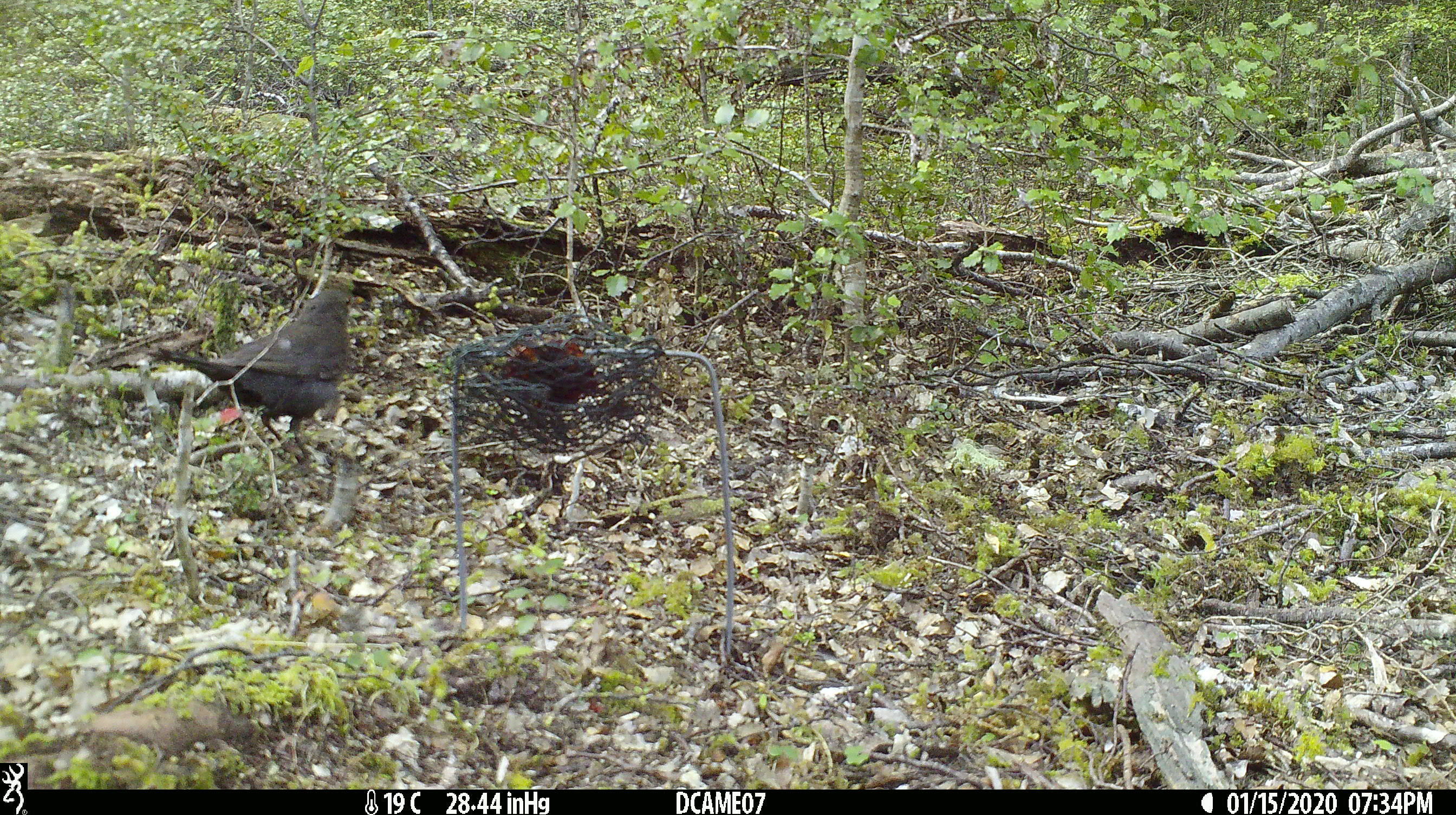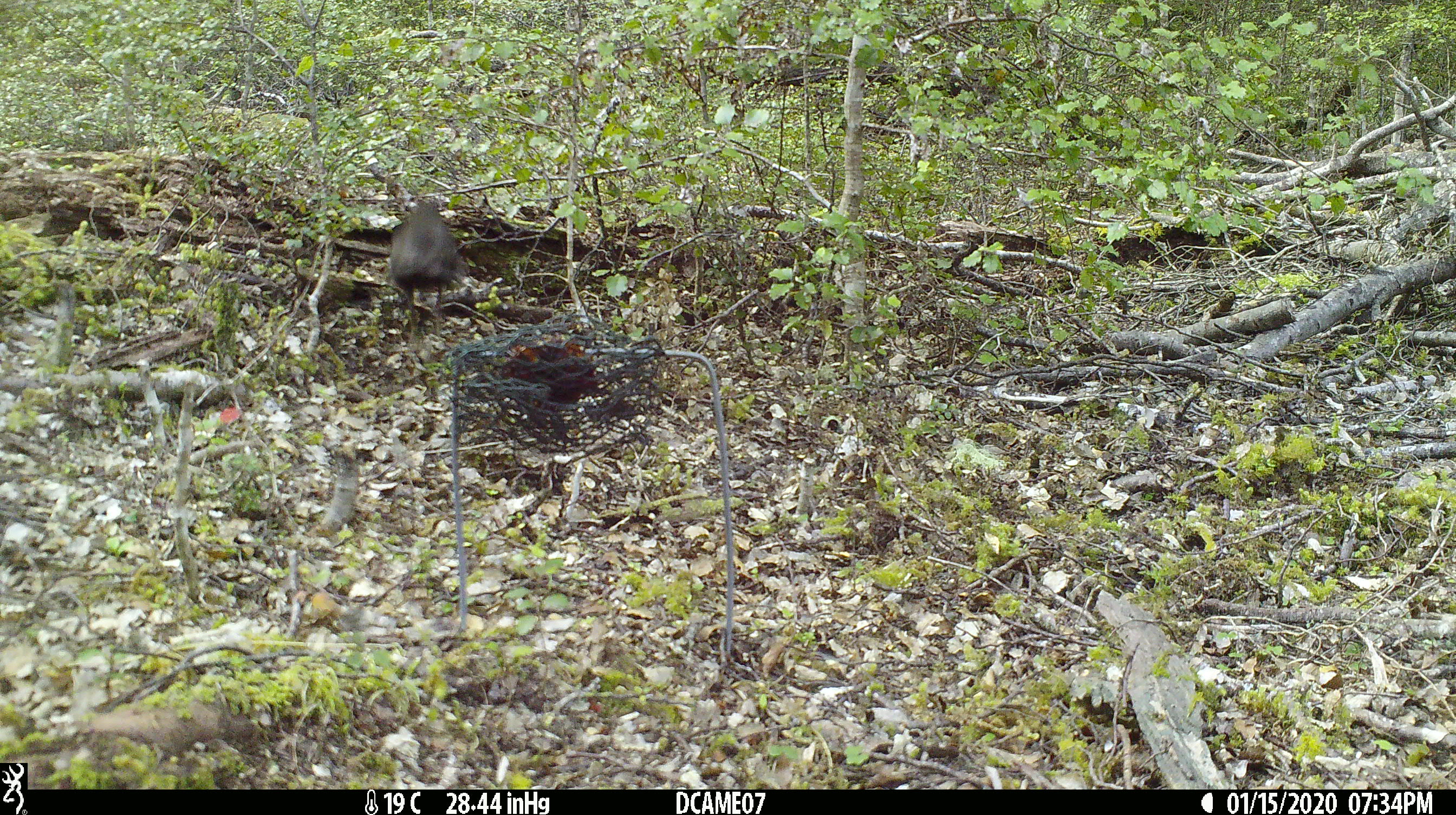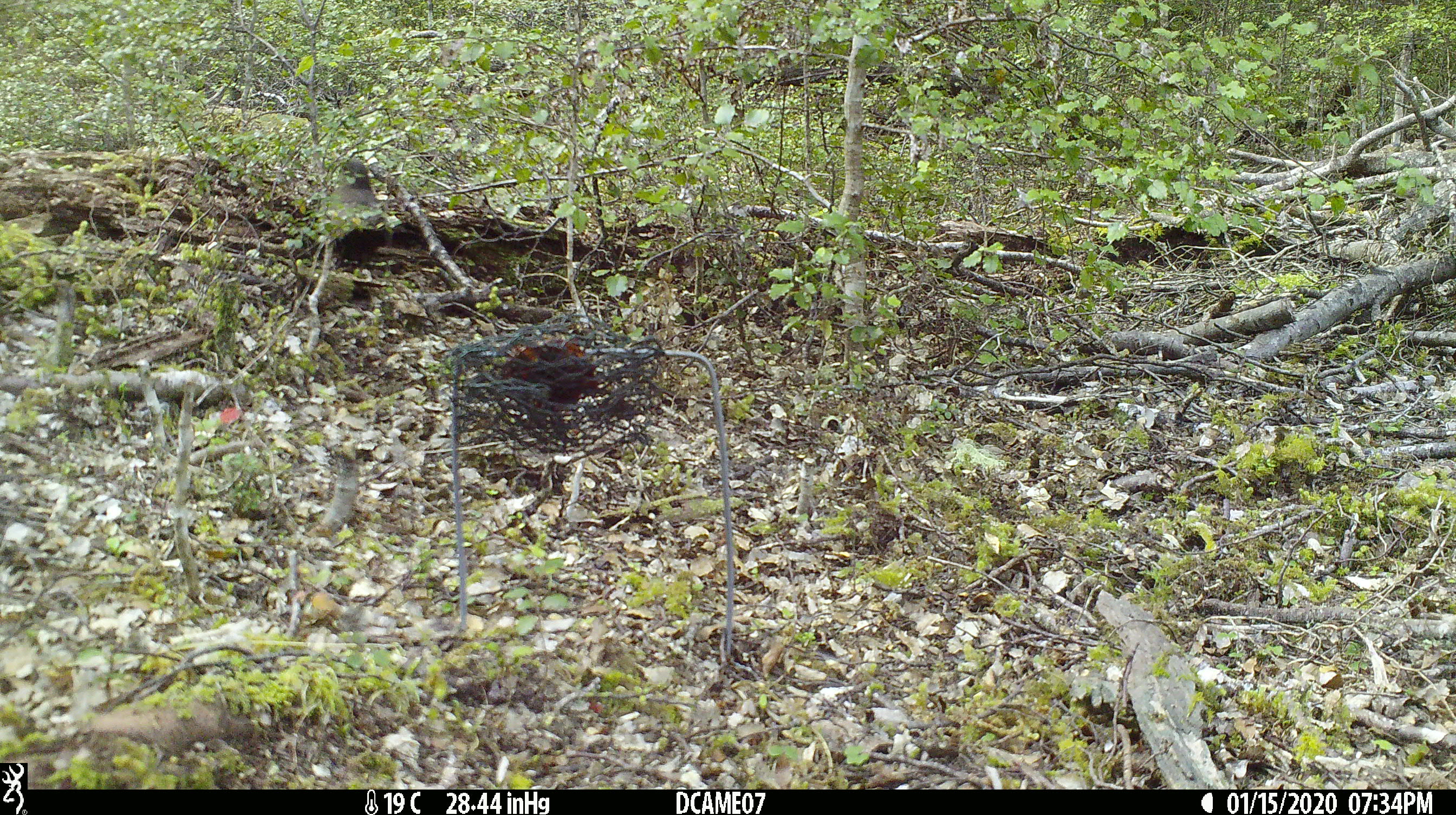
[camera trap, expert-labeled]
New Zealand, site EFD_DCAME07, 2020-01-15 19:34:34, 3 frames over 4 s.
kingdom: Animalia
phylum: Chordata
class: Aves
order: Passeriformes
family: Turdidae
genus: Turdus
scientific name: Turdus merula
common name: eurasian blackbird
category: blackbird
Blackbird (eurasian blackbird) (Turdus merula).